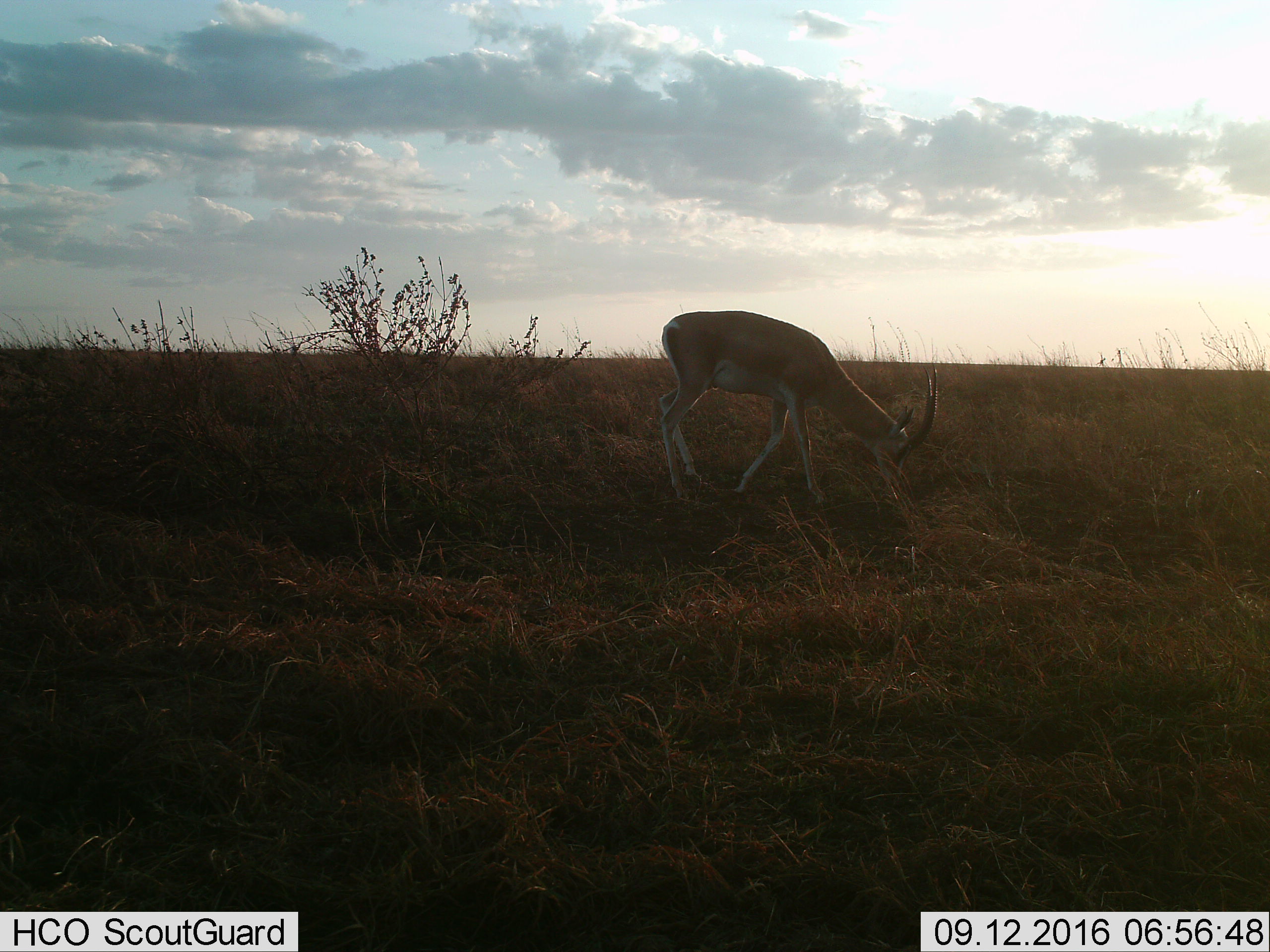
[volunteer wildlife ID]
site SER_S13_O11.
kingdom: Animalia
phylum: Chordata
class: Mammalia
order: Artiodactyla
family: Bovidae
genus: Nanger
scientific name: Nanger granti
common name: grant's gazelle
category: gazellegrants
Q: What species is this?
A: Gazellegrants (grant's gazelle) (Nanger granti).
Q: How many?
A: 1.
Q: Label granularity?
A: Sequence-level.